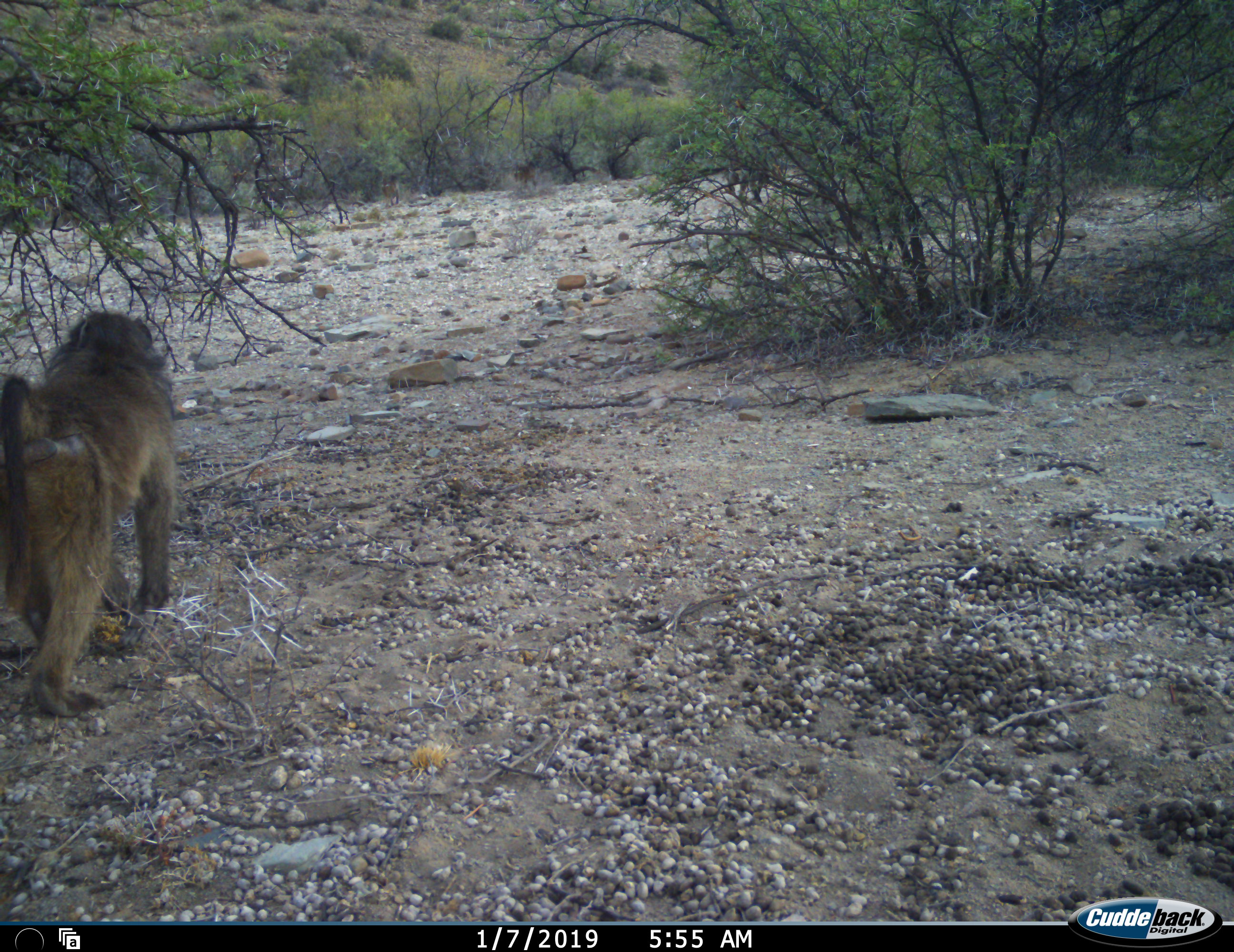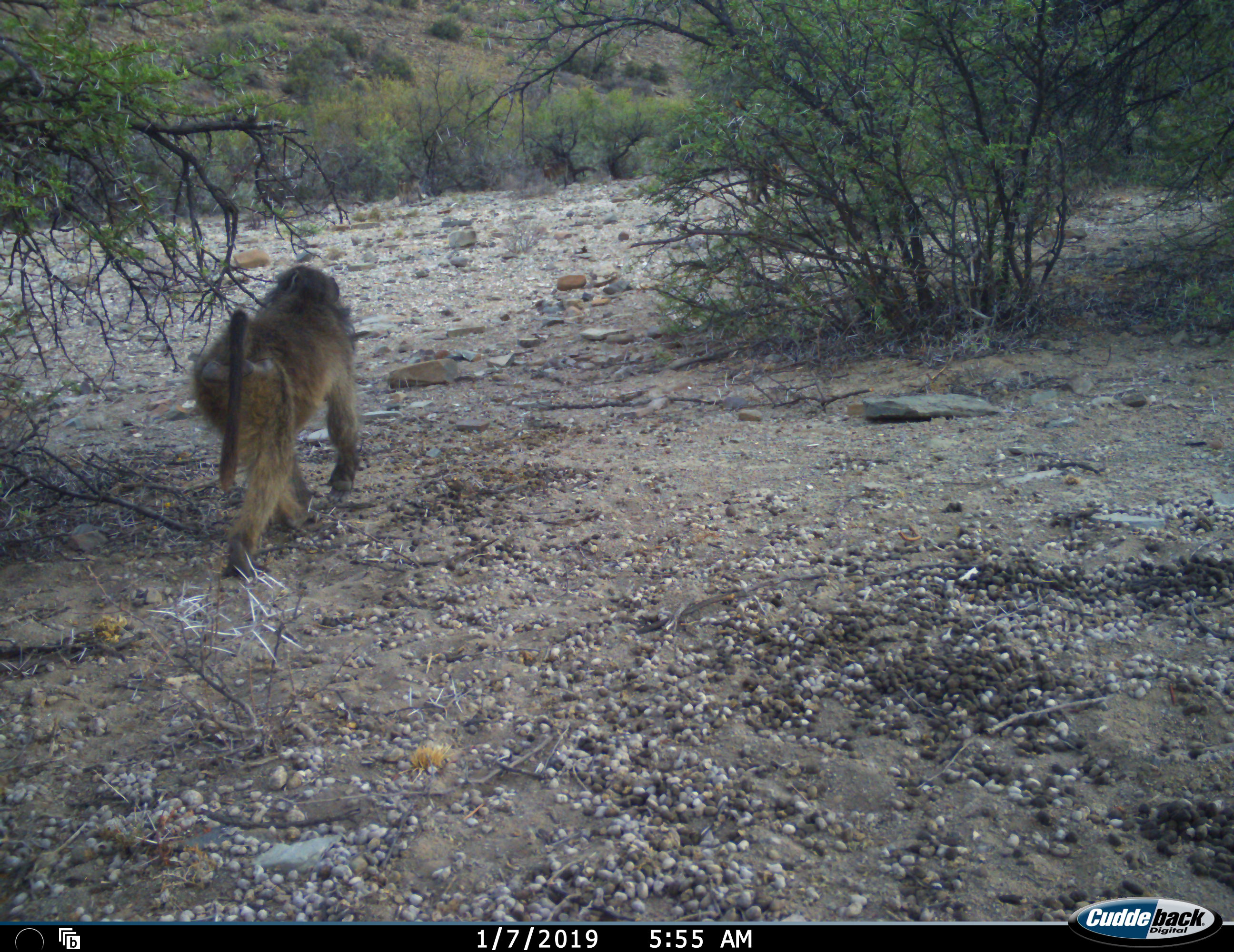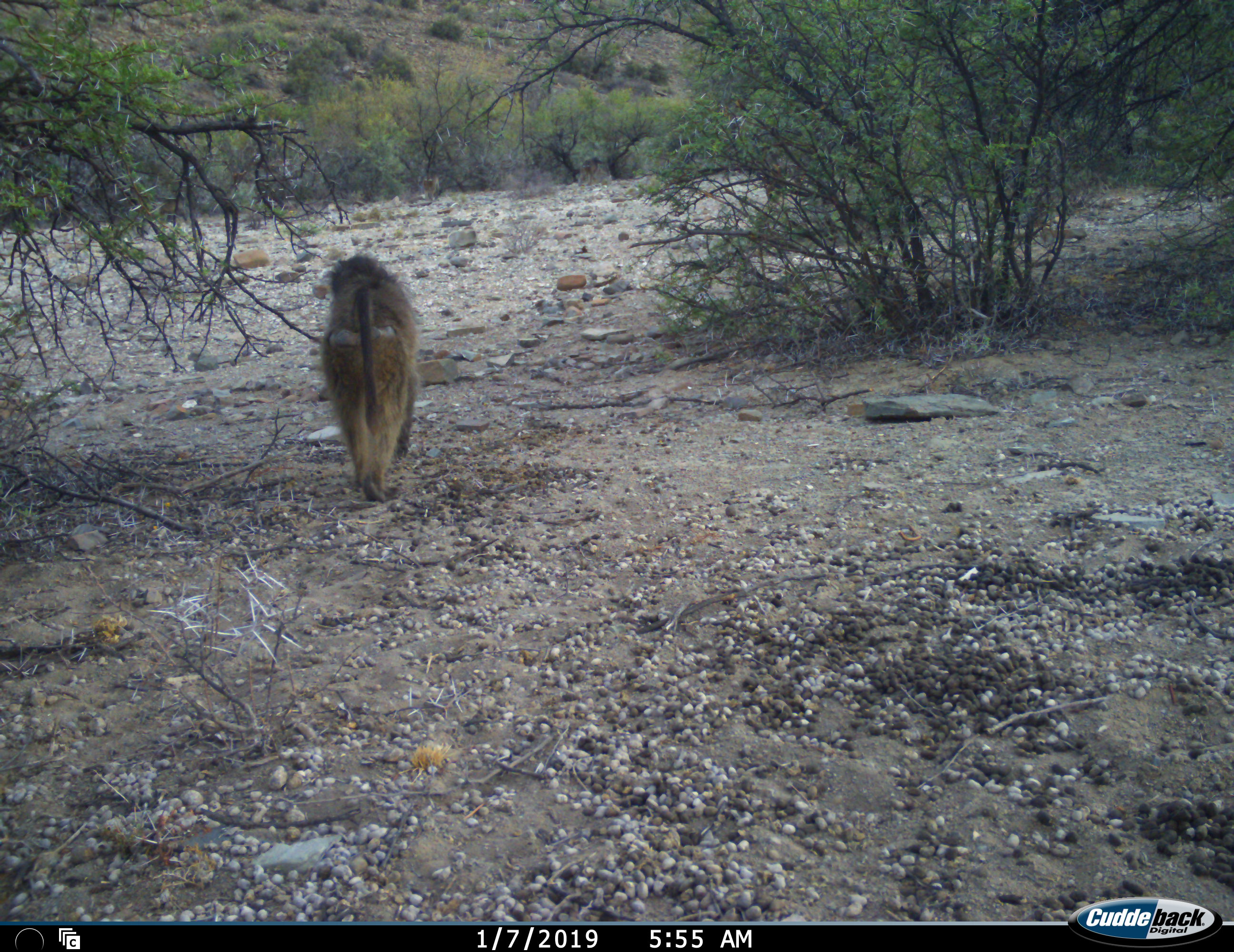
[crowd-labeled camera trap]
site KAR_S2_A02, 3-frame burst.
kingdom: Animalia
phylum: Chordata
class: Mammalia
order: Primates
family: Cercopithecidae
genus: Papio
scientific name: Papio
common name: baboon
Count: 5.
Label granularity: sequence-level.